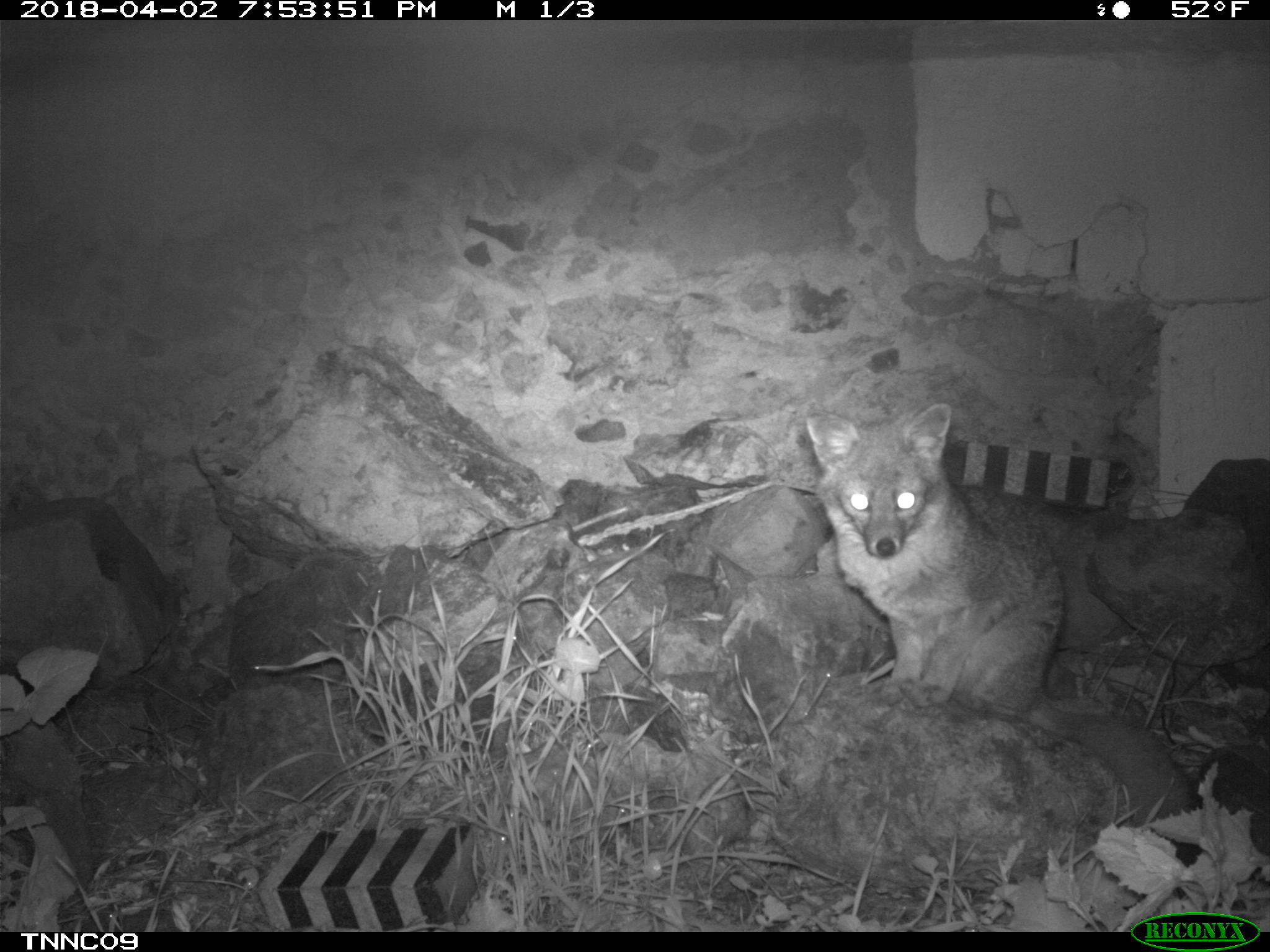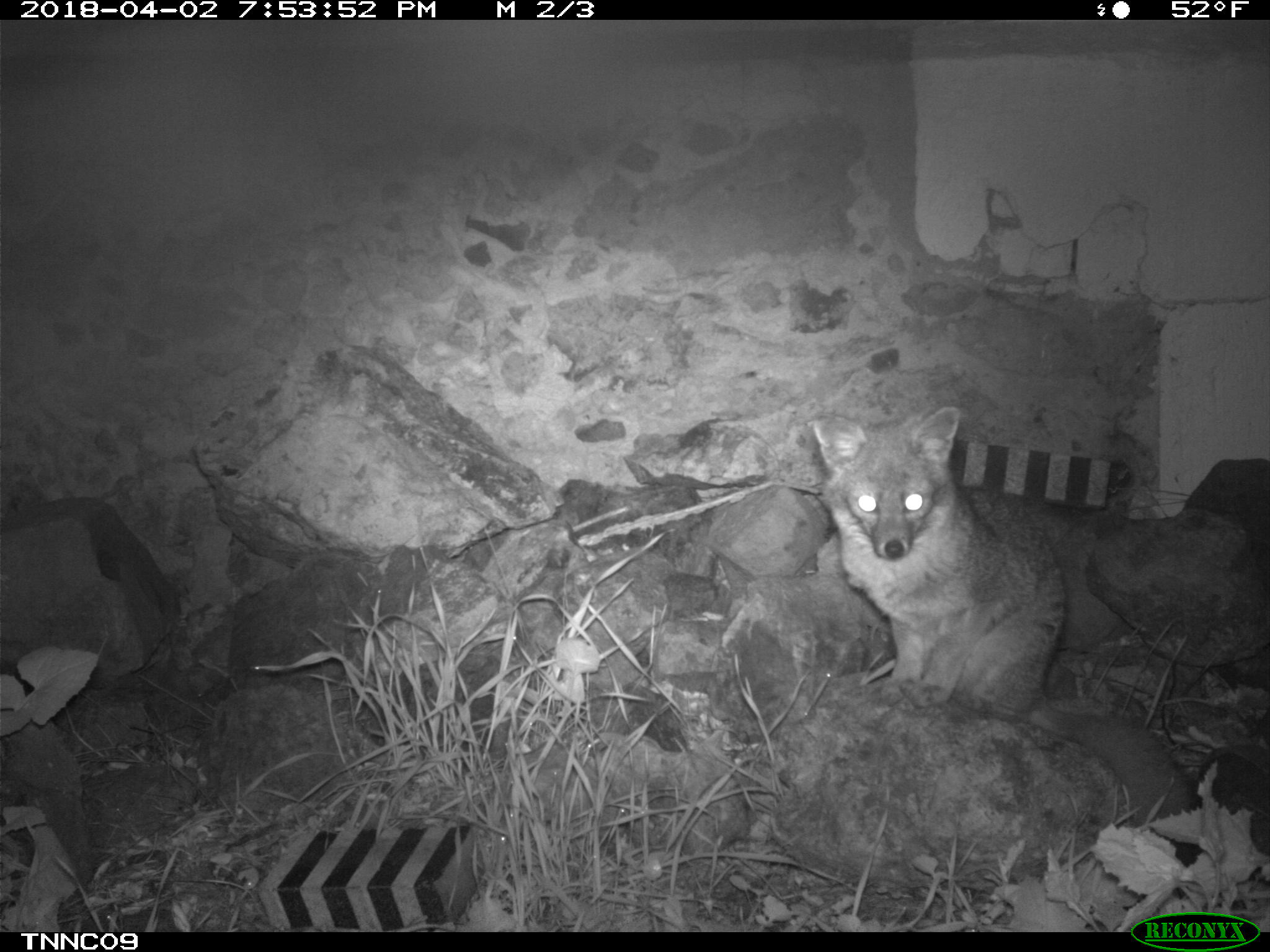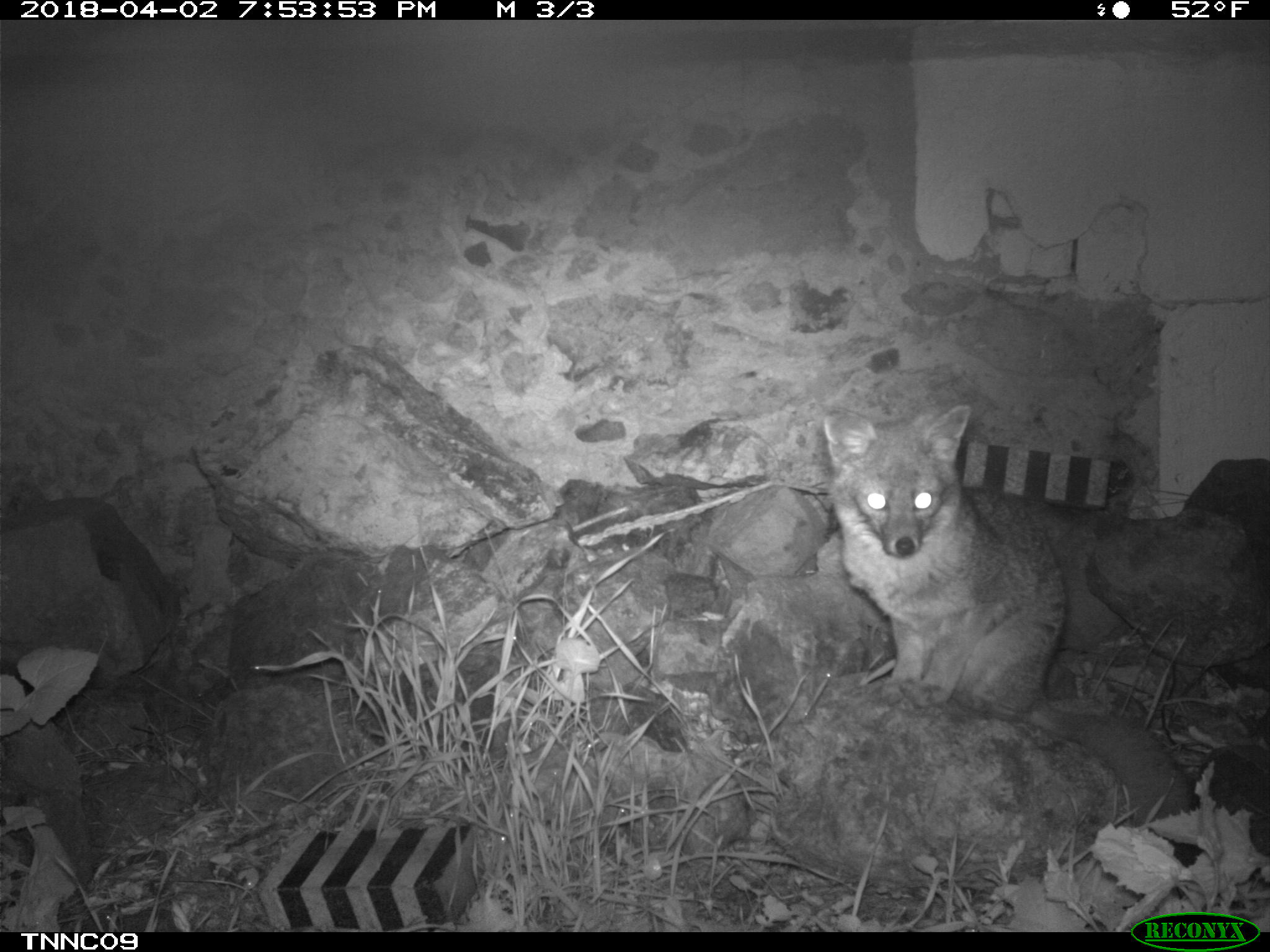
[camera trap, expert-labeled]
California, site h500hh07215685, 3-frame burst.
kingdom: Animalia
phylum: Chordata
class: Mammalia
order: Carnivora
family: Canidae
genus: Urocyon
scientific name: Urocyon littoralis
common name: island fox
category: fox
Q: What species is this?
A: Fox (island fox) (Urocyon littoralis).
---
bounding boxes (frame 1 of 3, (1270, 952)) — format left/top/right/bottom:
fox: 803/400/1201/899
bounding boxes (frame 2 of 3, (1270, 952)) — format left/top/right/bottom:
fox: 805/407/1200/863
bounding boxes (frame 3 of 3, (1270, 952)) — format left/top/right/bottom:
fox: 821/403/1195/860